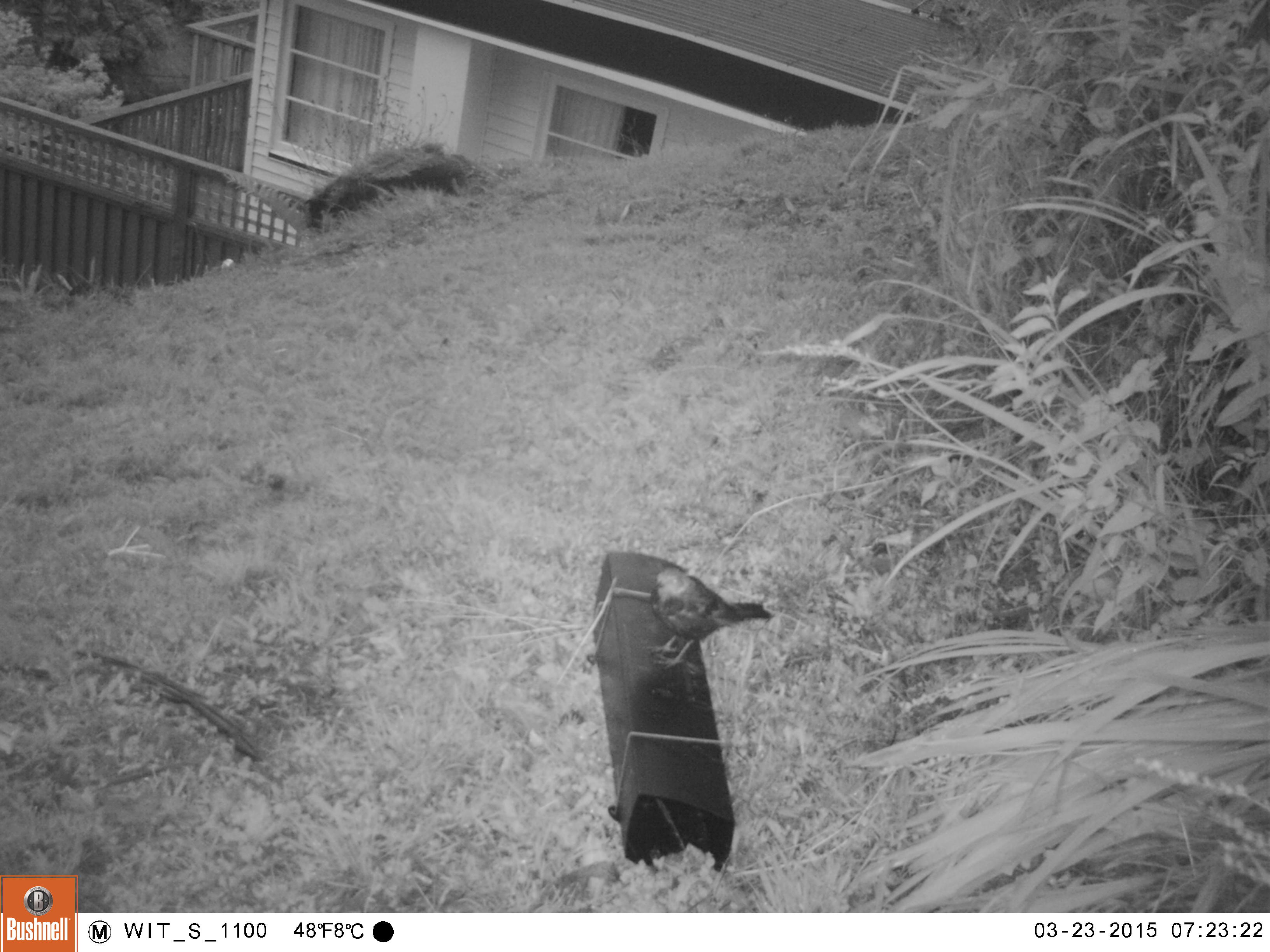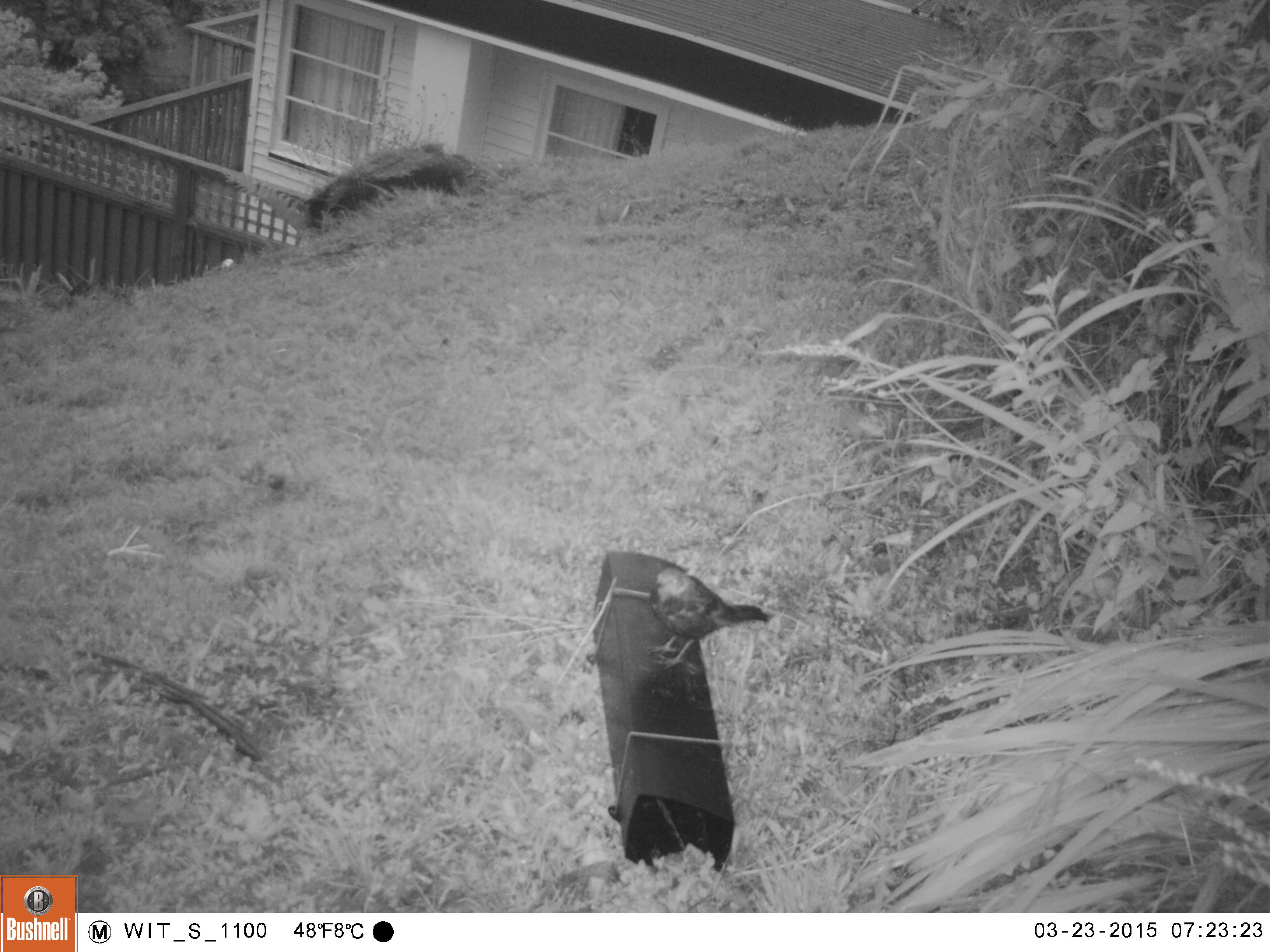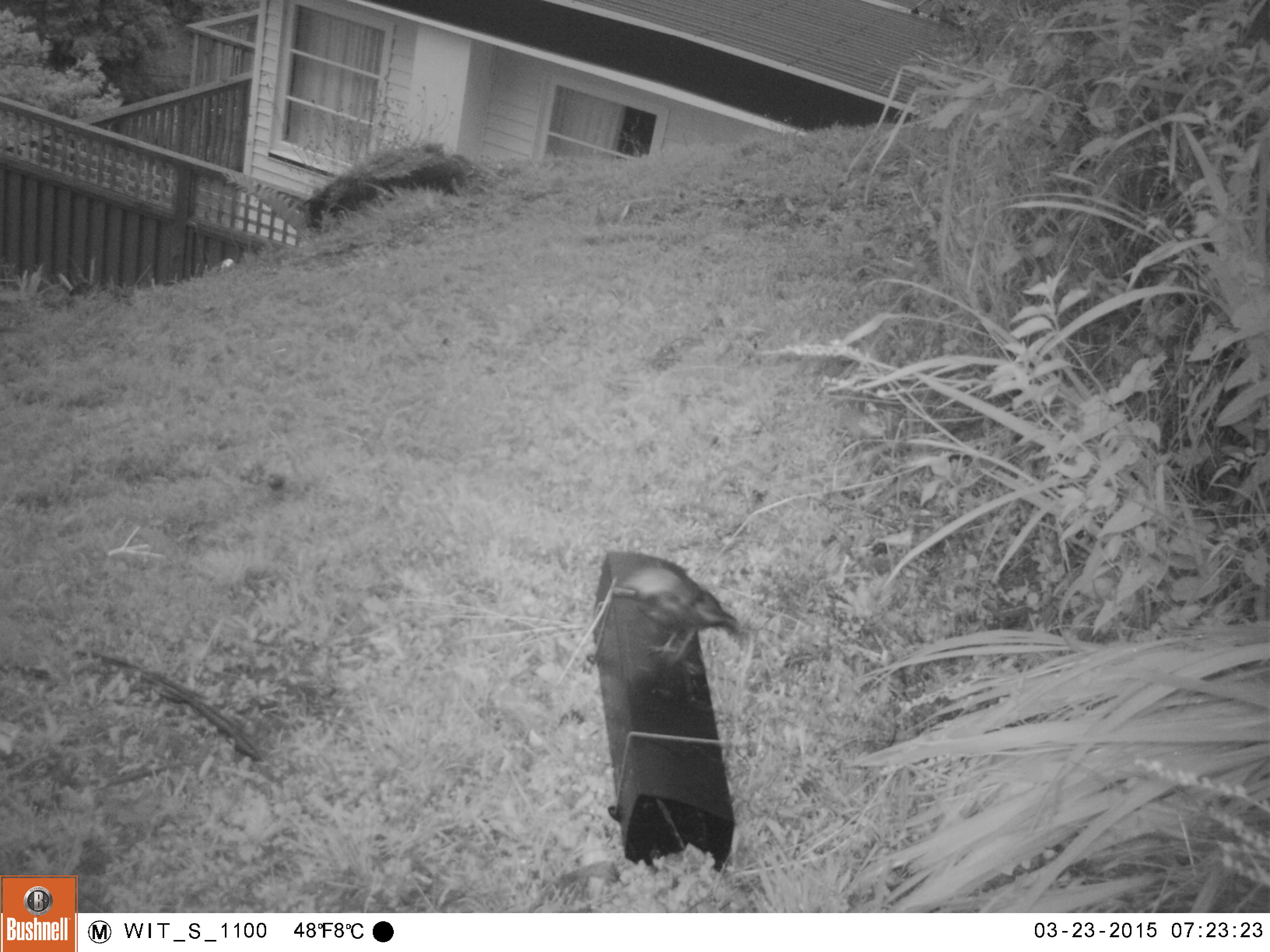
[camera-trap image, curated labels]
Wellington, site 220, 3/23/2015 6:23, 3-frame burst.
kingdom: Animalia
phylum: Chordata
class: Aves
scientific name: Aves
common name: bird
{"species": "bird (Aves)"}